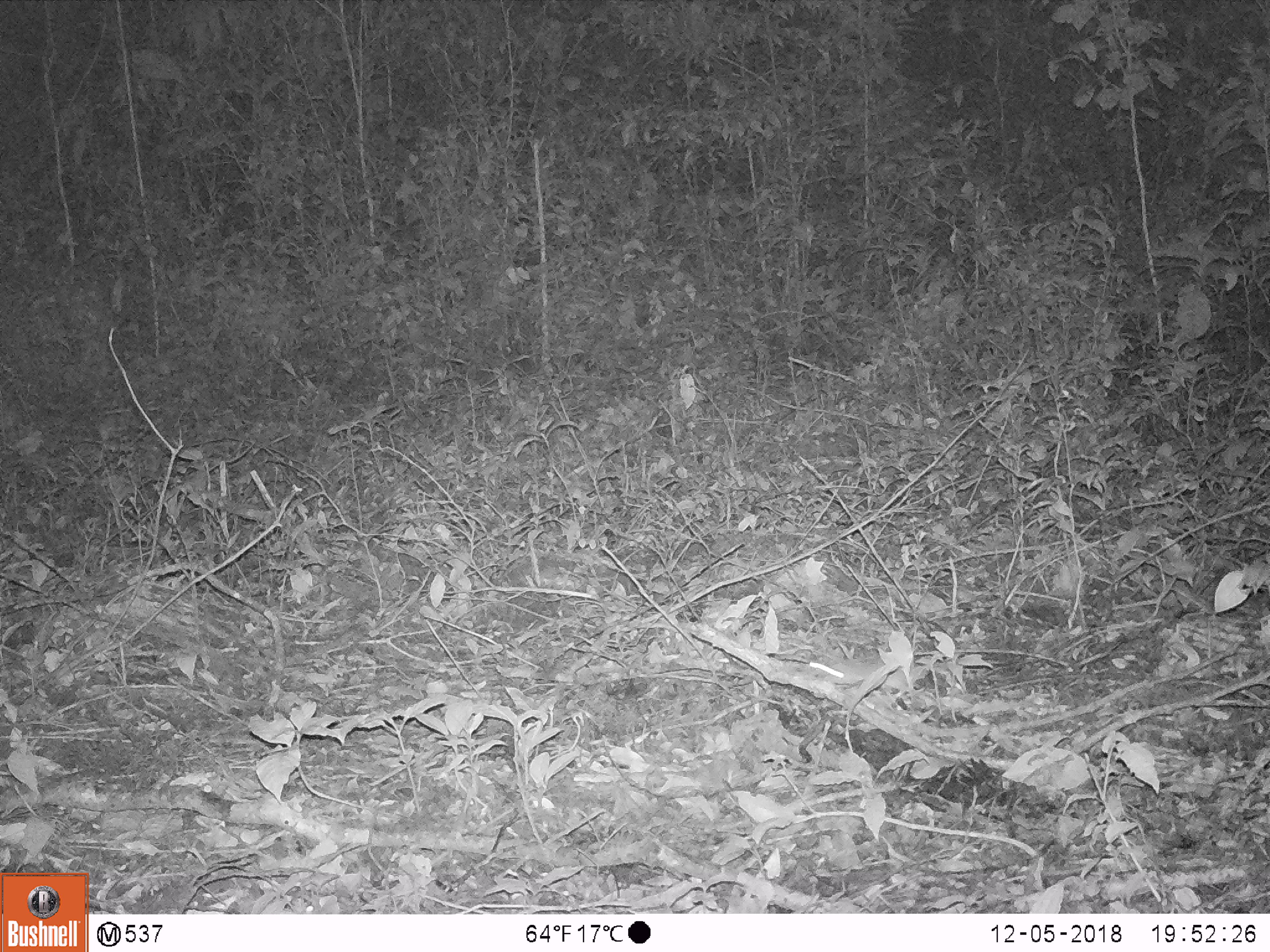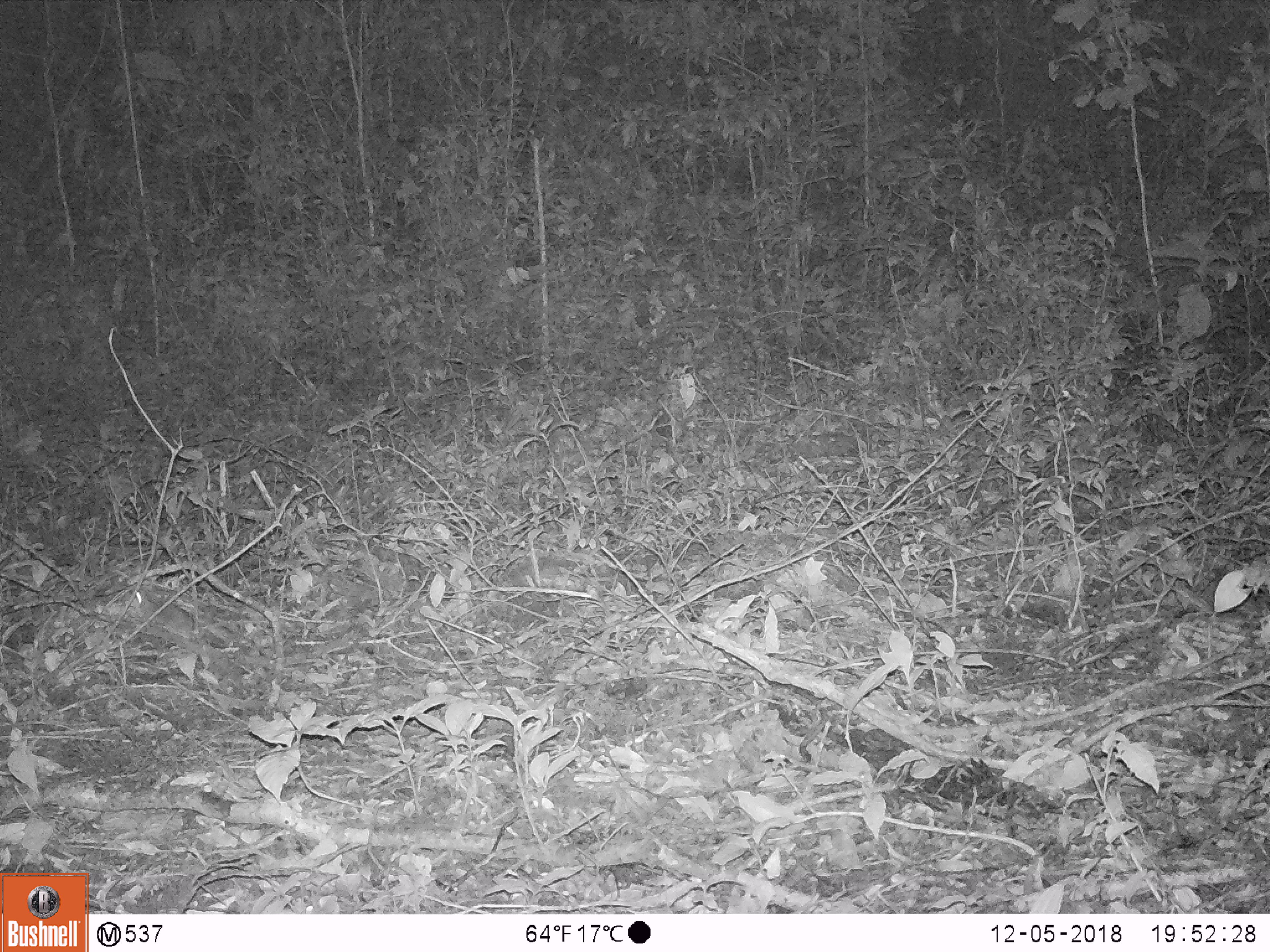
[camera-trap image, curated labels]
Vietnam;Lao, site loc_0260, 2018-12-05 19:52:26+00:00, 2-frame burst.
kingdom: Animalia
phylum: Chordata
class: Mammalia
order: Rodentia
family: Muridae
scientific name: Muridae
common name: old-world mice and rats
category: unidentified murid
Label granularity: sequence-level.